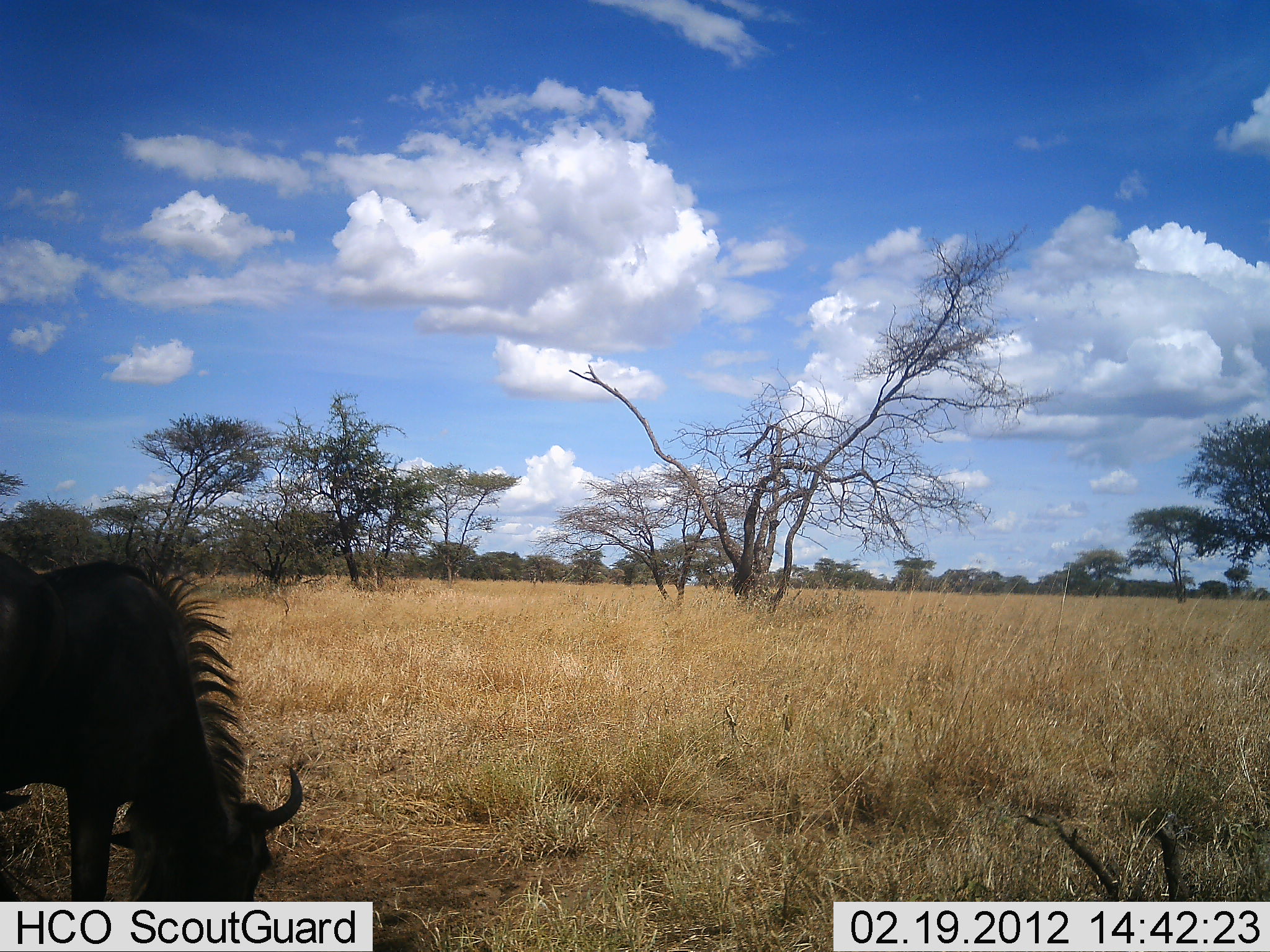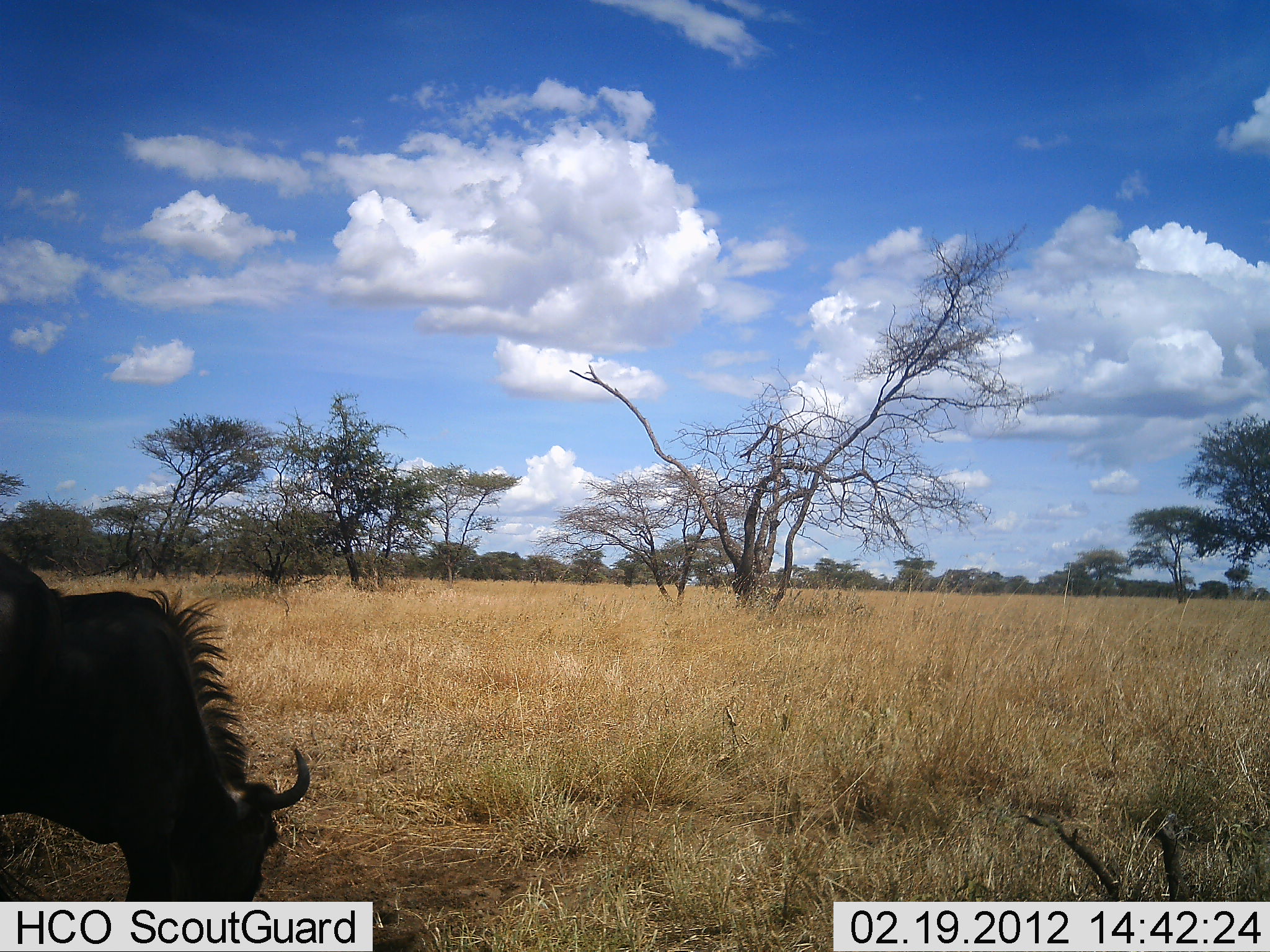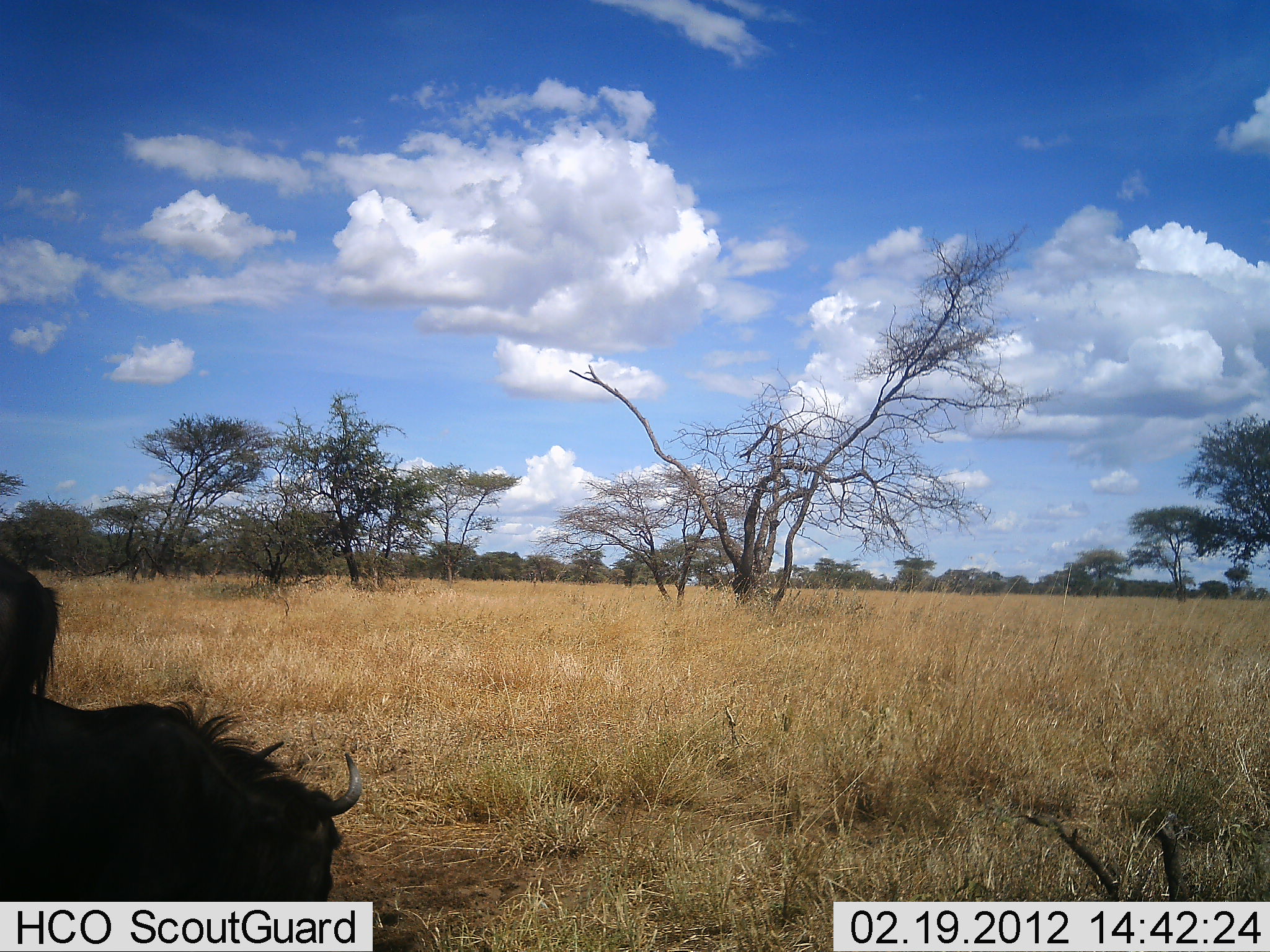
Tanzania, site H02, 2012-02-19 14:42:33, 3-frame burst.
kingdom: Animalia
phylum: Chordata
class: Mammalia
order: Artiodactyla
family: Bovidae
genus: Connochaetes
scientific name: Connochaetes taurinus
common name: blue wildebeest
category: wildebeest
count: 2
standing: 44%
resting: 28%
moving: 28%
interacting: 0%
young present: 0%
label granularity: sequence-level